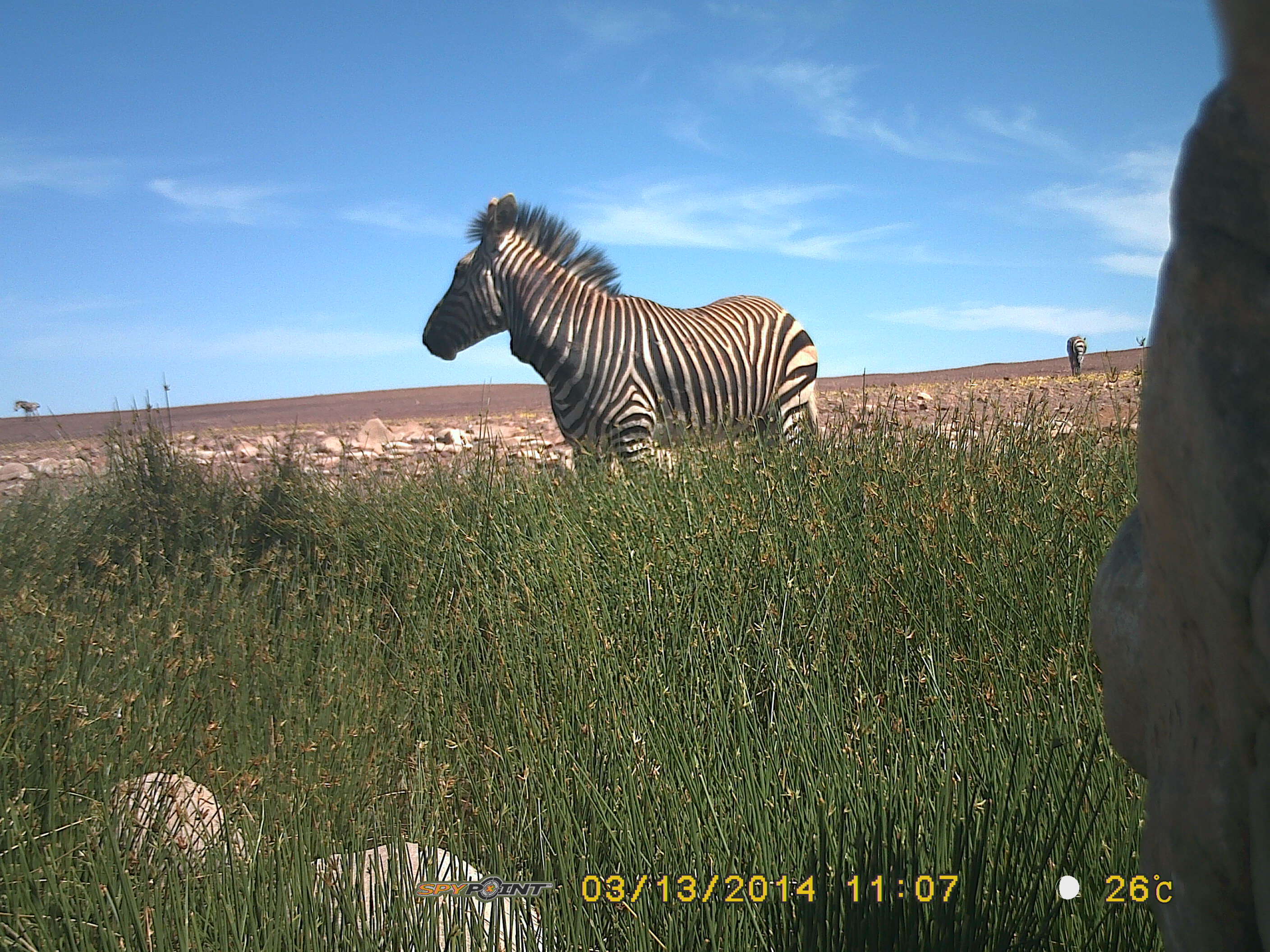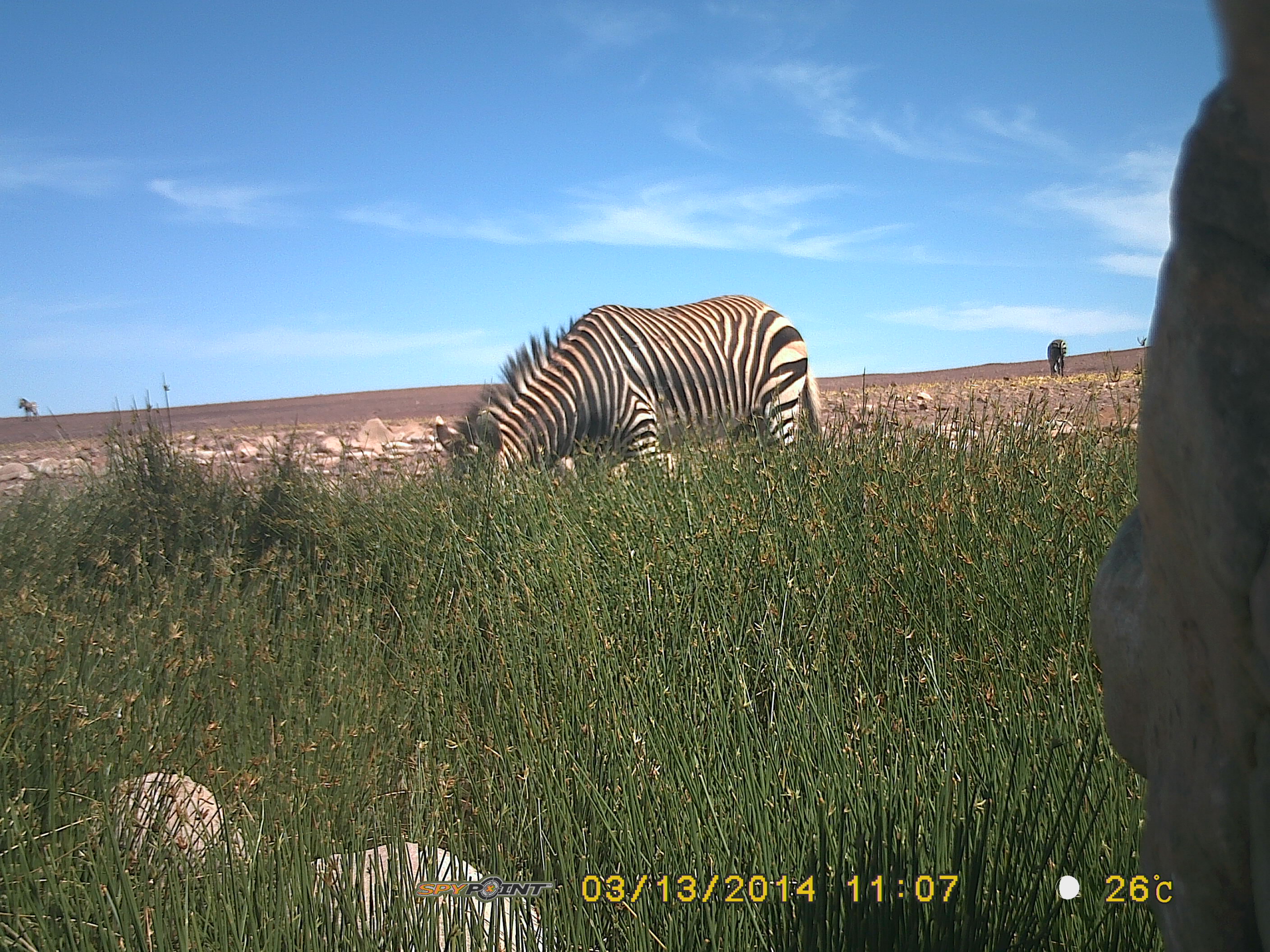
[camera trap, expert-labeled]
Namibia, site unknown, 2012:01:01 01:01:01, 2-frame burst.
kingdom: Animalia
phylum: Chordata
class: Mammalia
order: Perissodactyla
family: Equidae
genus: Equus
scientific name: Equus zebra hartmannae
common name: hartmann's mountain zebra